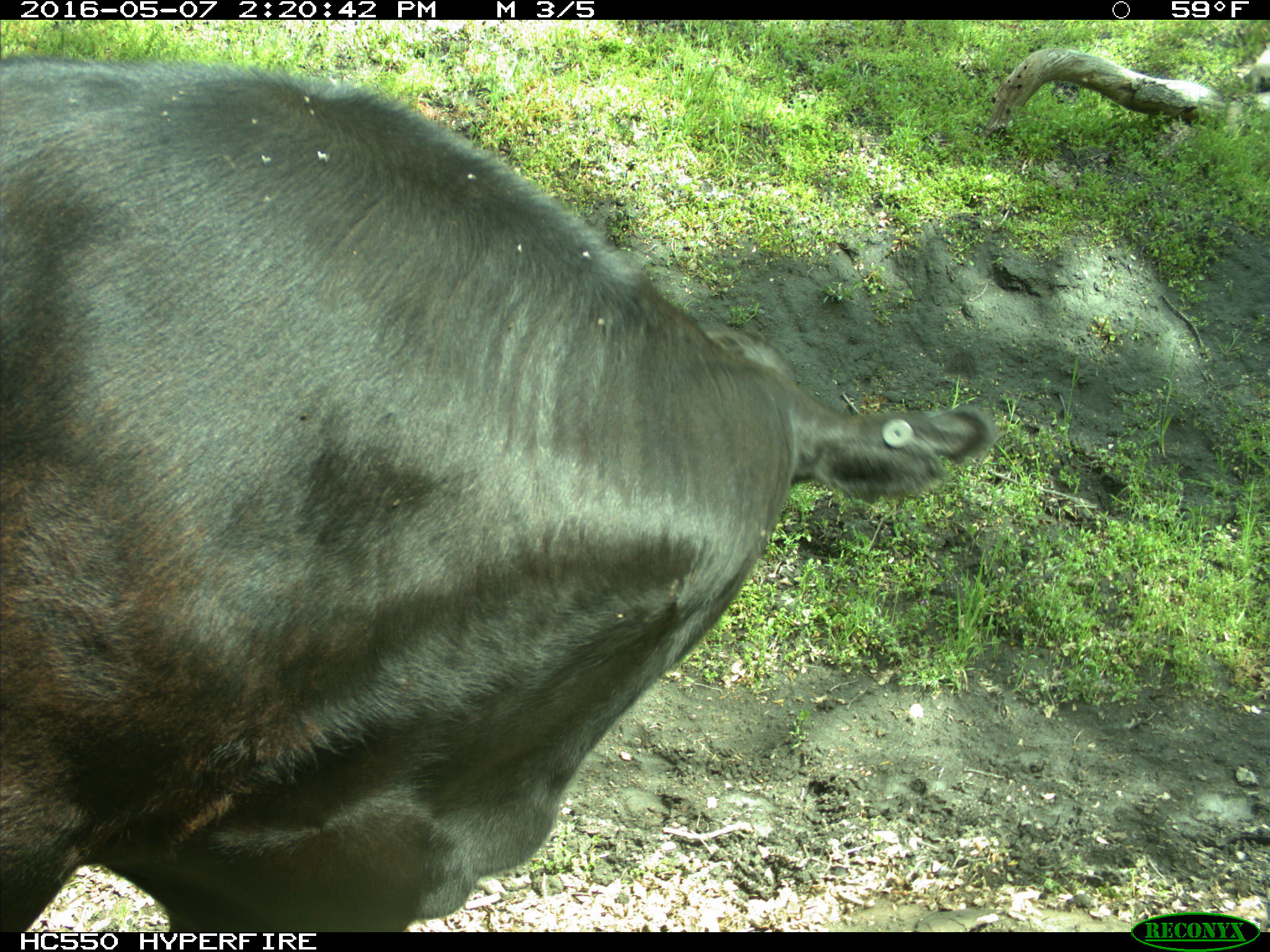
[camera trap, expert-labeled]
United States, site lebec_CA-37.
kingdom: Animalia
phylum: Chordata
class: Mammalia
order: Artiodactyla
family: Bovidae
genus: Bos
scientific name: Bos taurus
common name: domestic cow